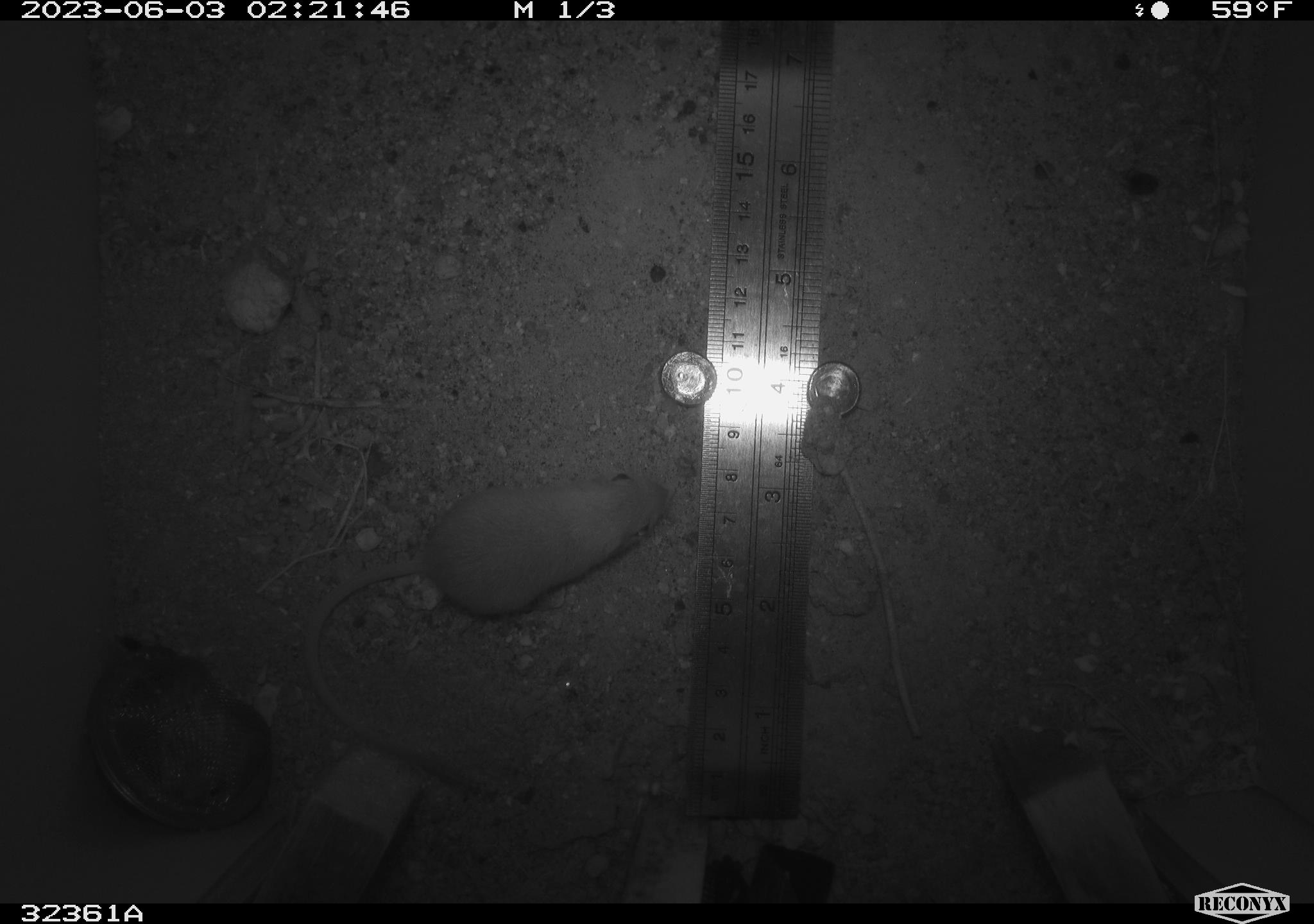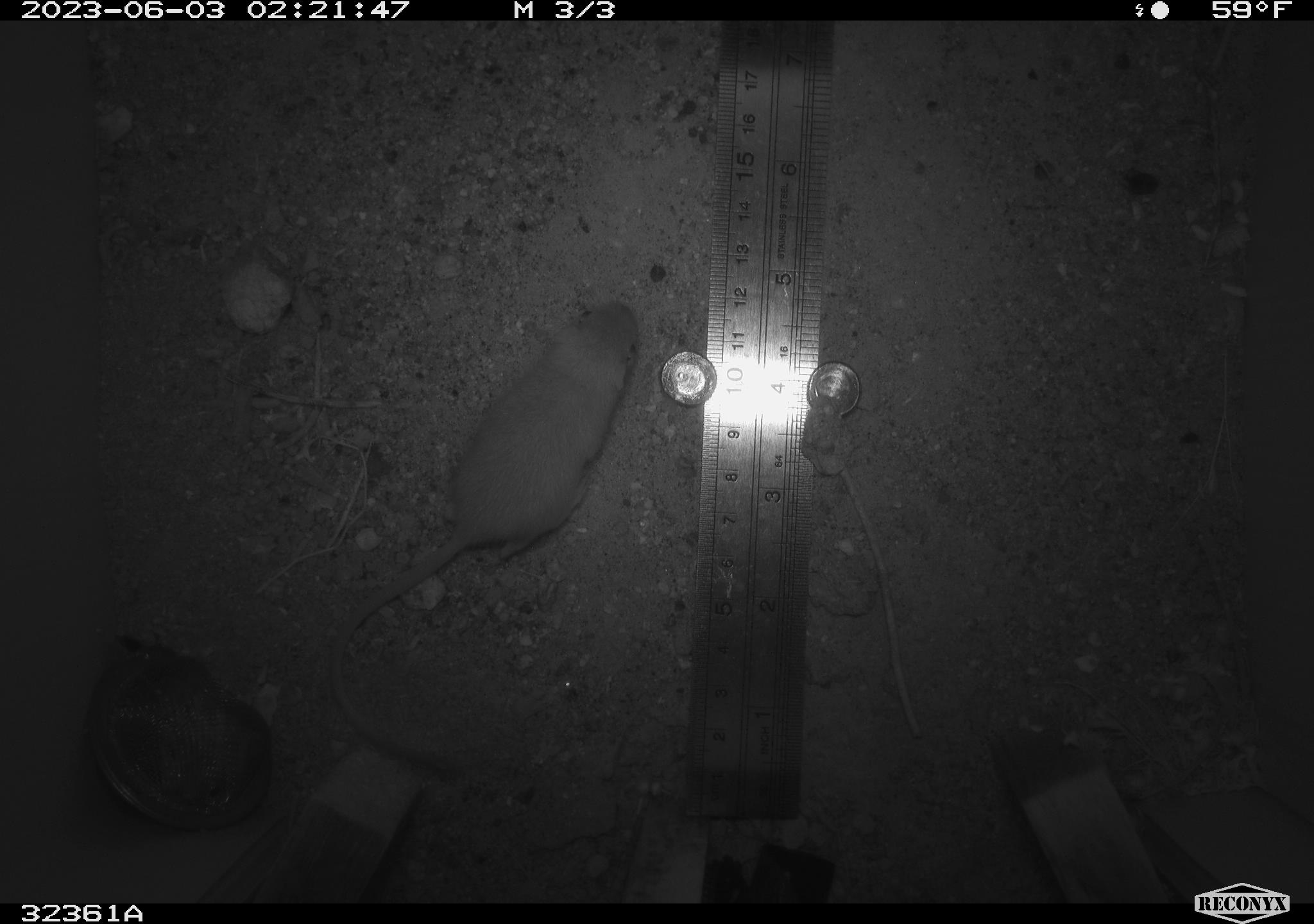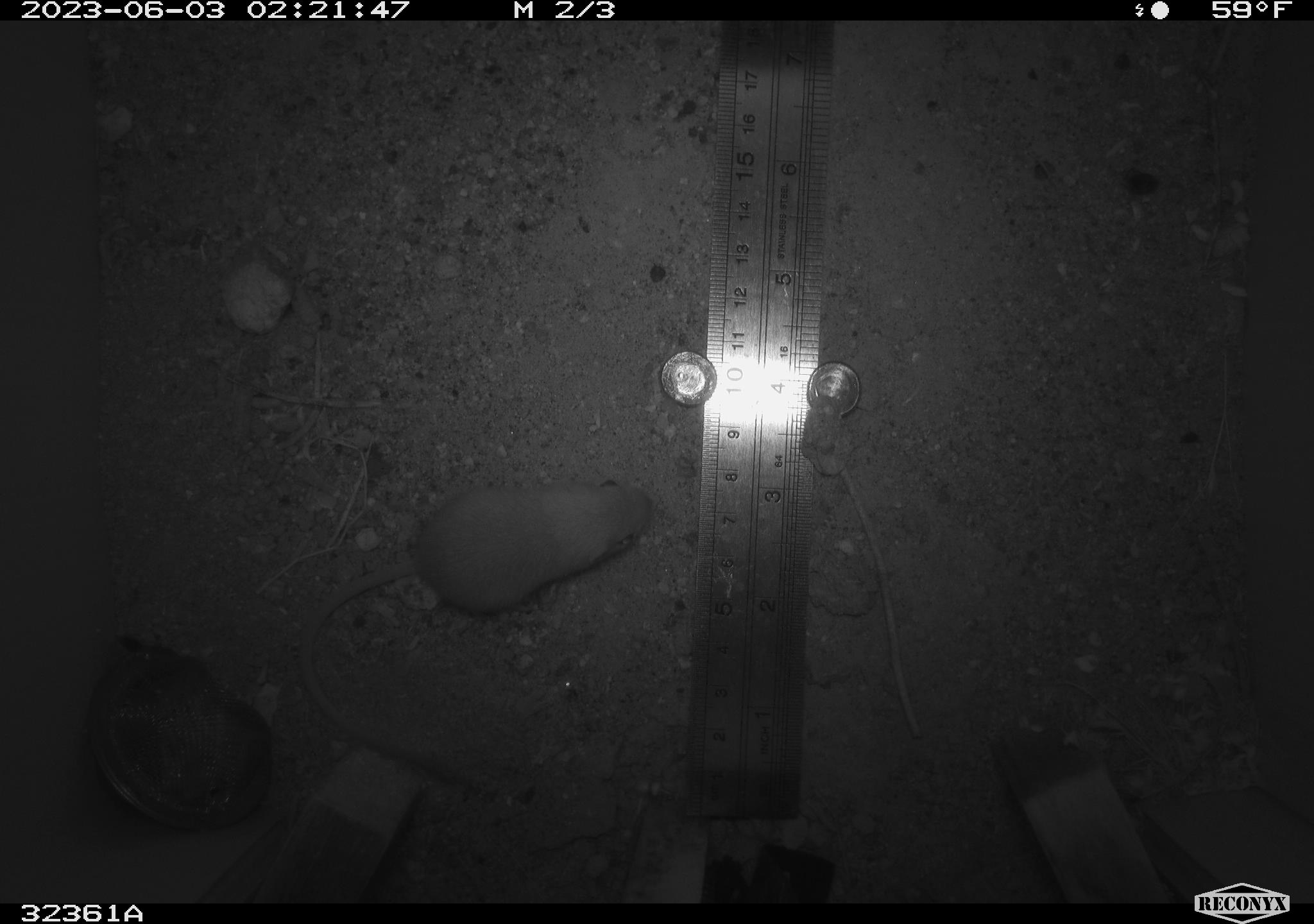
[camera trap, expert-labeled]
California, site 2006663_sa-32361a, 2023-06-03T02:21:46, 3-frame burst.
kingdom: Animalia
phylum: Chordata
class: Mammalia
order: Rodentia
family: Heteromyidae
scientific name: Heteromyidae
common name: kangaroo rats and pocket mice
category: heteromyidae family